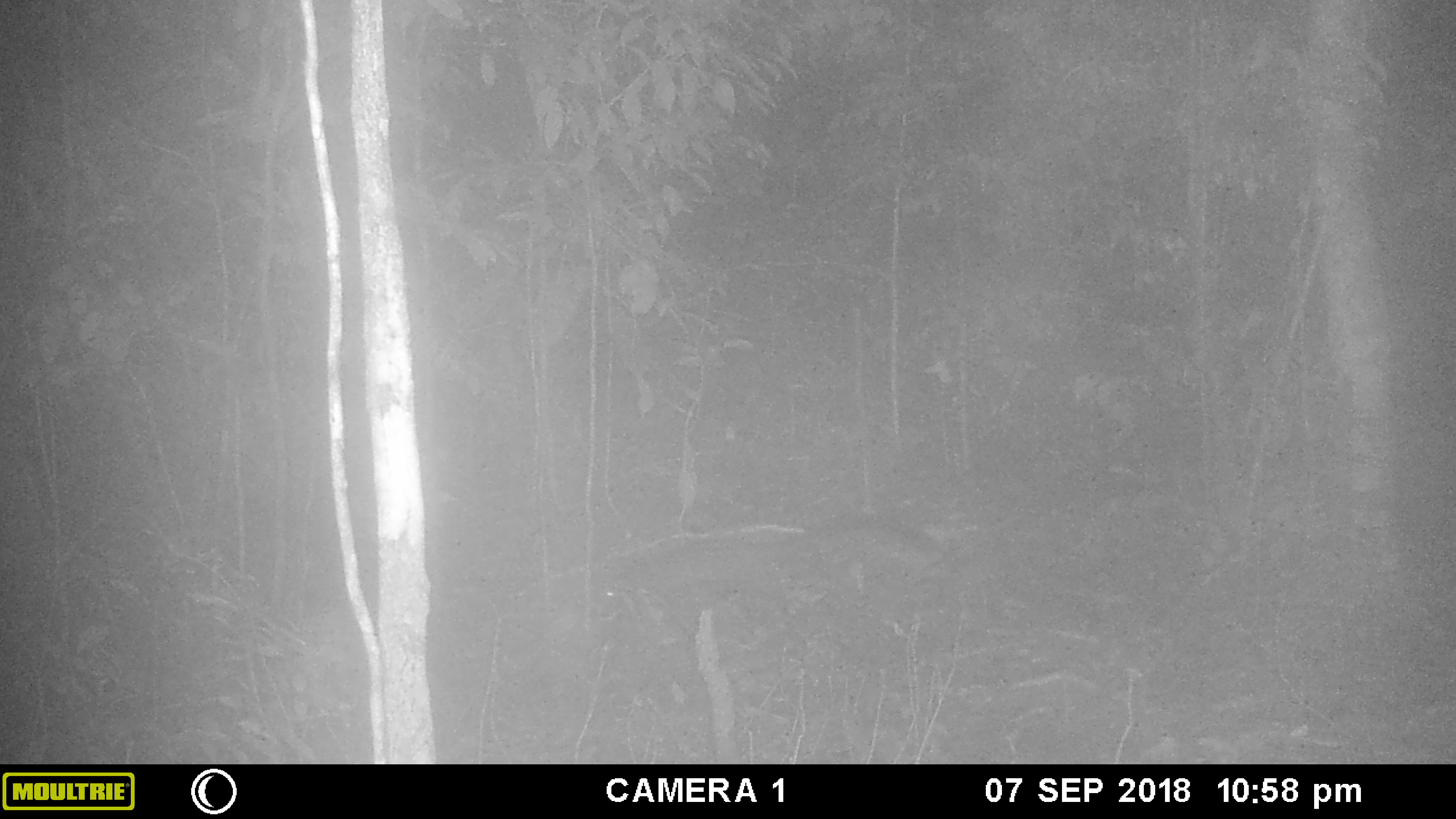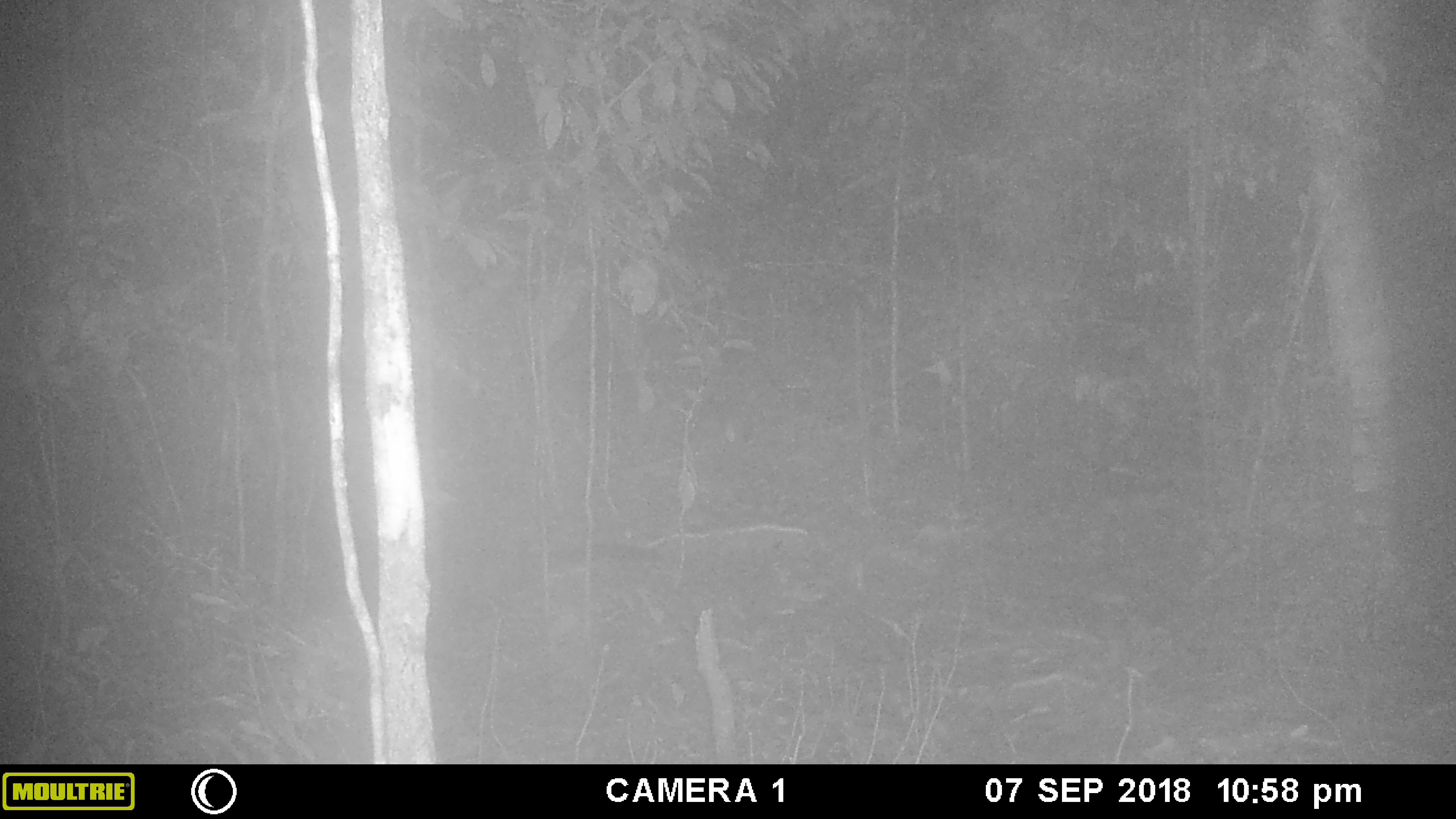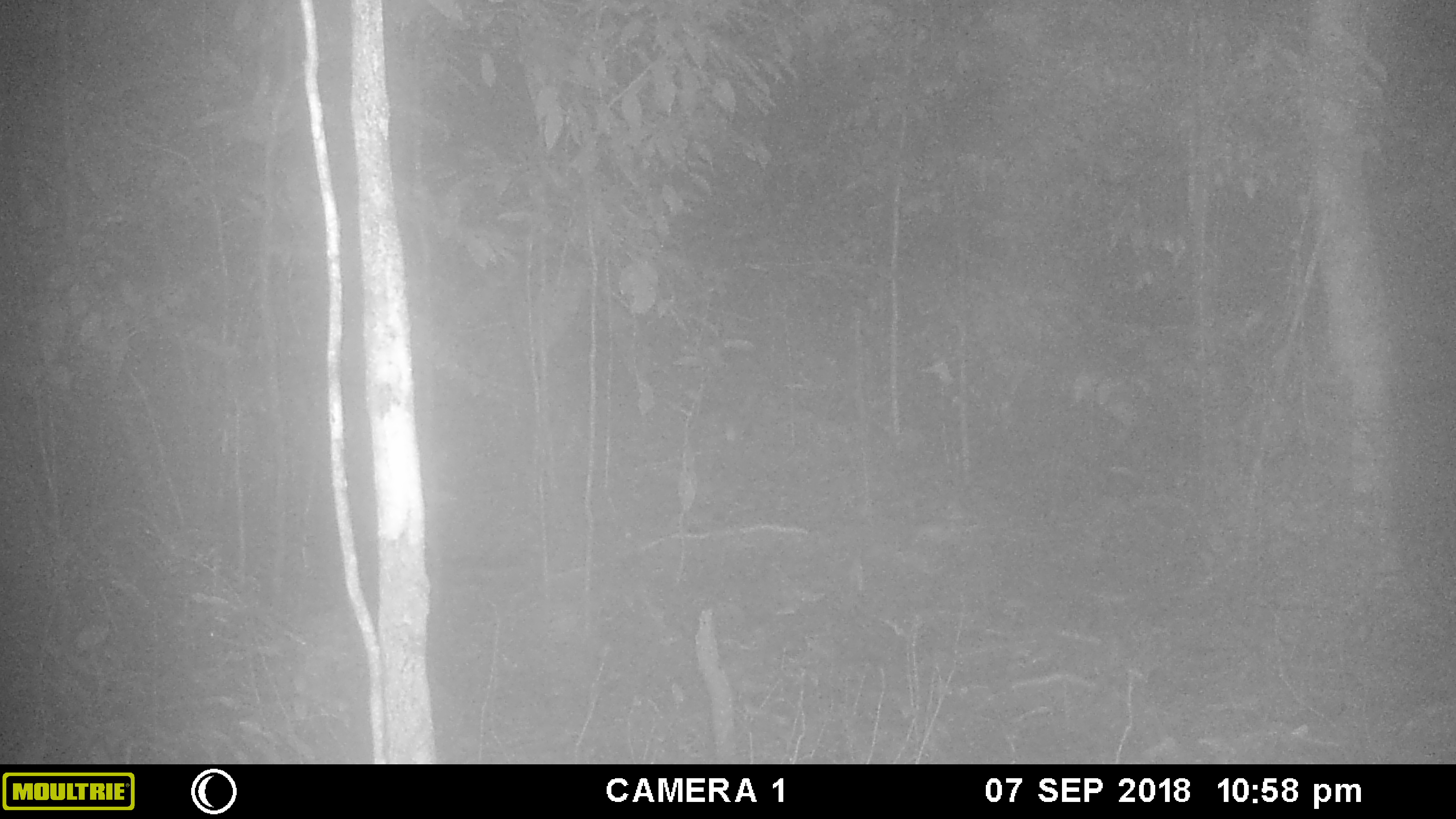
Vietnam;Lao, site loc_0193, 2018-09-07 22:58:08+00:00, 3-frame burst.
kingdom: Animalia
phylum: Chordata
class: Mammalia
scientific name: Mammalia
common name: mammal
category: unidentified small mammal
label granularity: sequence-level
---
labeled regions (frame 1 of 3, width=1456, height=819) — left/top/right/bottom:
unidentified small mammal: 594/505/947/607